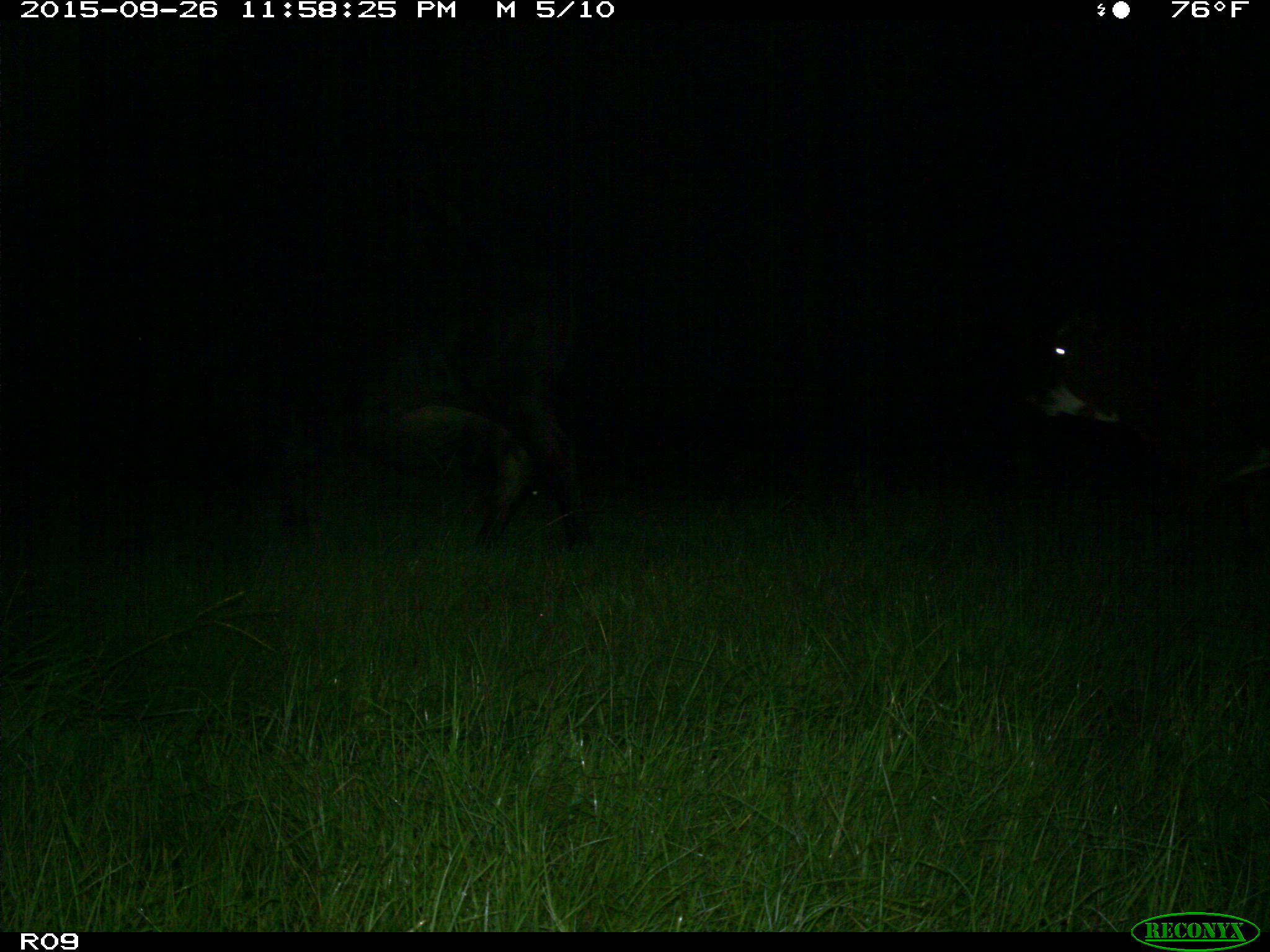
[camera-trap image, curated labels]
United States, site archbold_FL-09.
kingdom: Animalia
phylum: Chordata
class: Mammalia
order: Artiodactyla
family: Bovidae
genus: Bos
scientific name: Bos taurus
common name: domestic cow